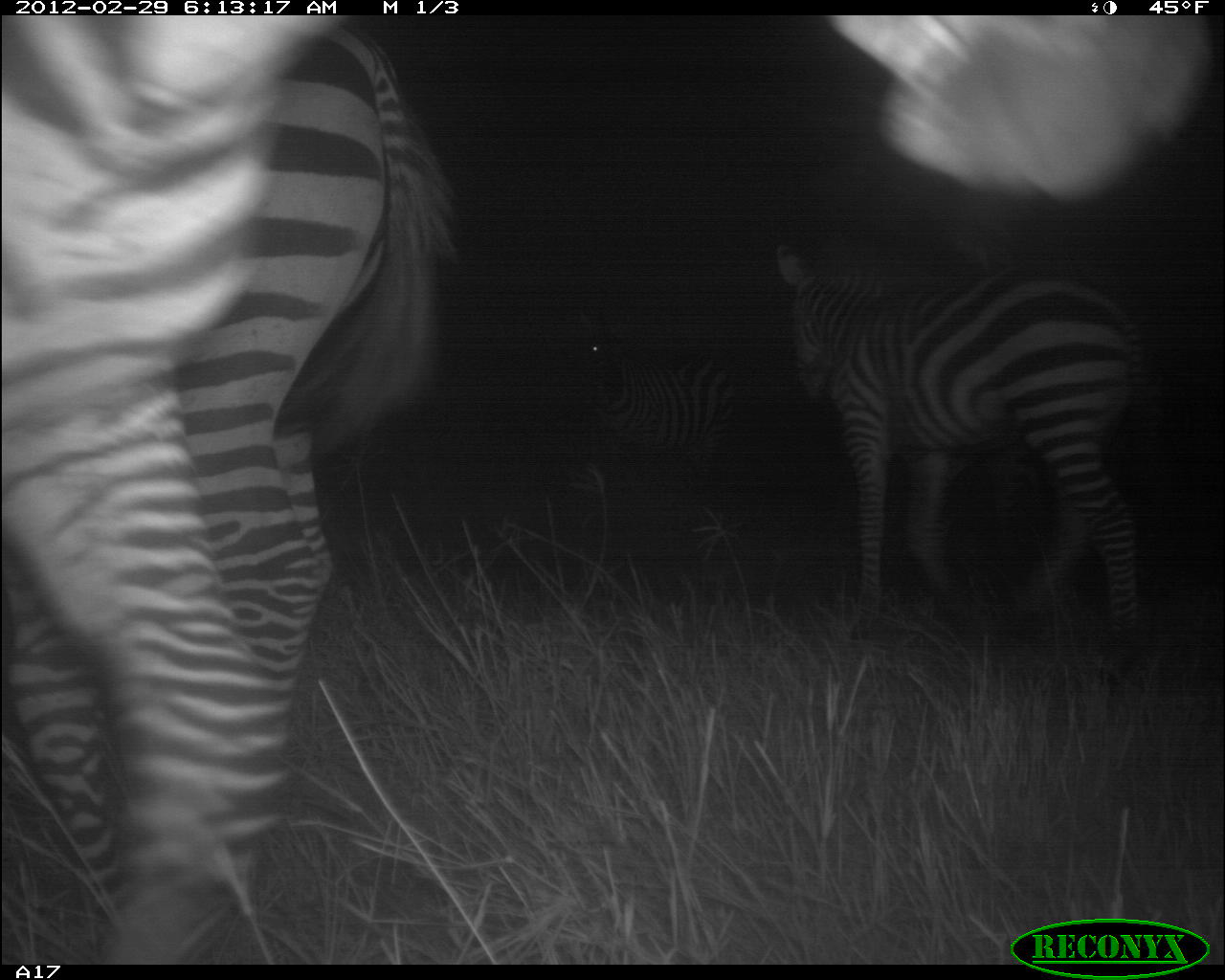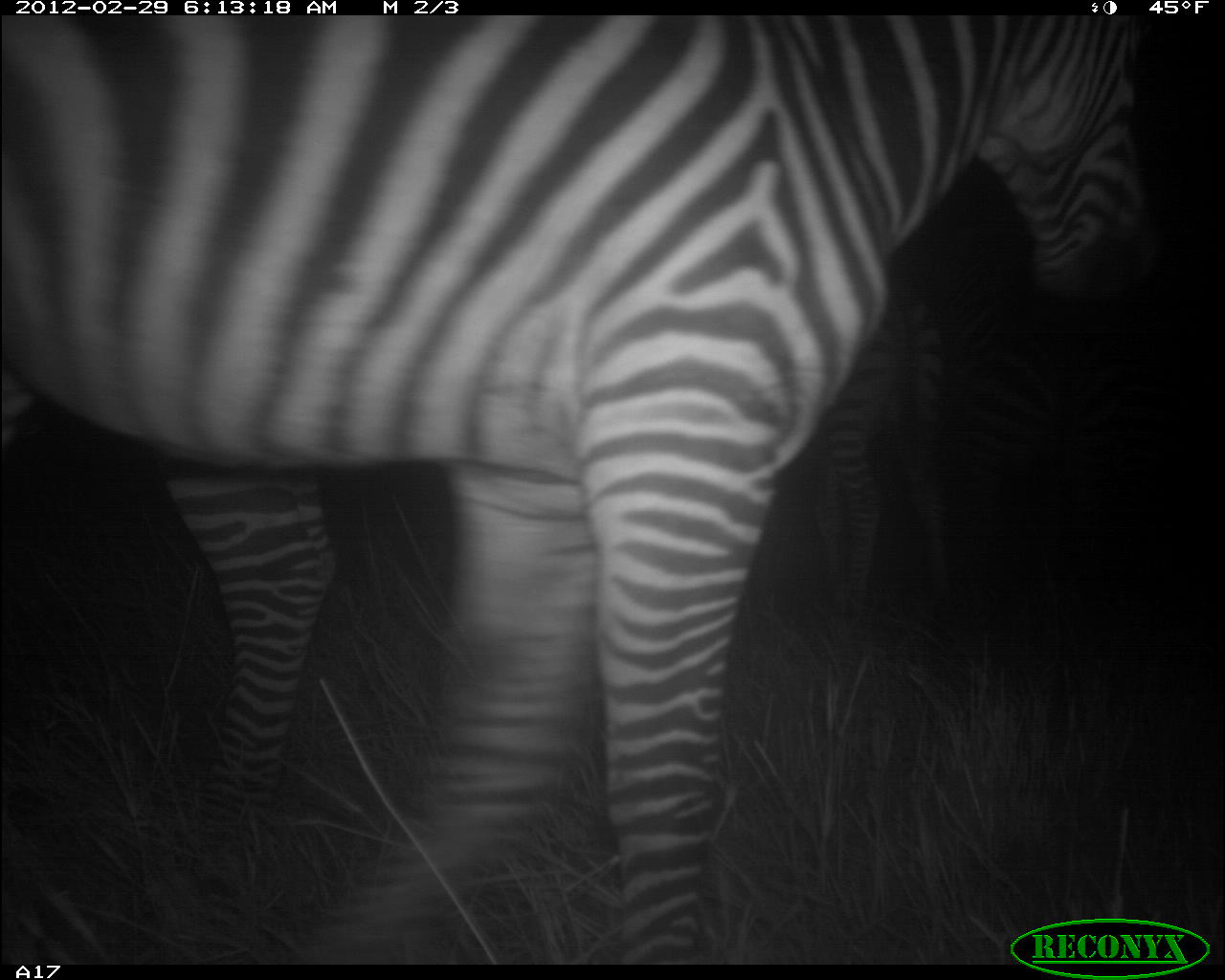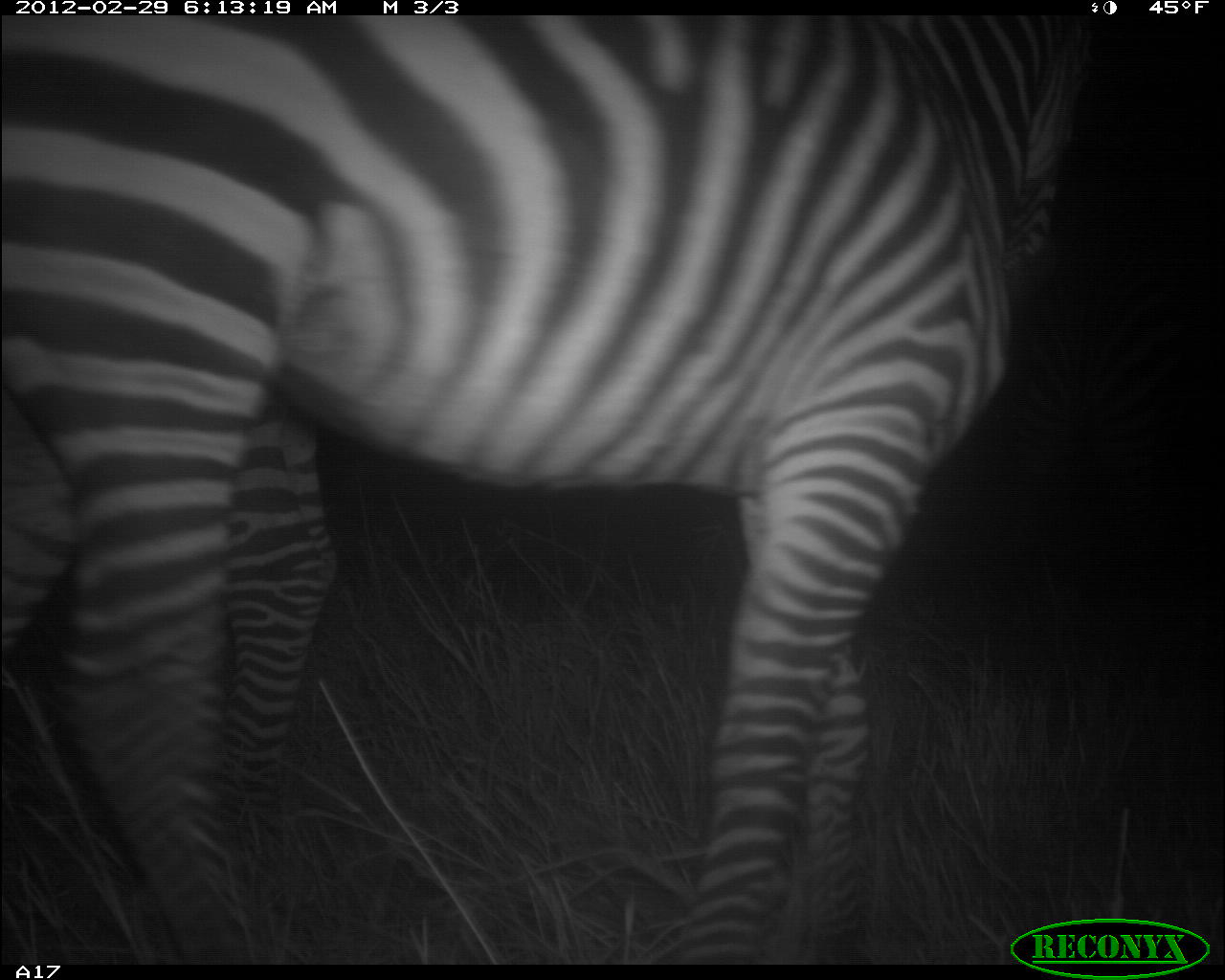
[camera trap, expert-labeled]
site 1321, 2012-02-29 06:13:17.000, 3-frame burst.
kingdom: Animalia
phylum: Chordata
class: Mammalia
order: Perissodactyla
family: Equidae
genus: Equus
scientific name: Equus quagga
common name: plains zebra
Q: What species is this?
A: Equus quagga (plains zebra).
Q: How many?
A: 4.